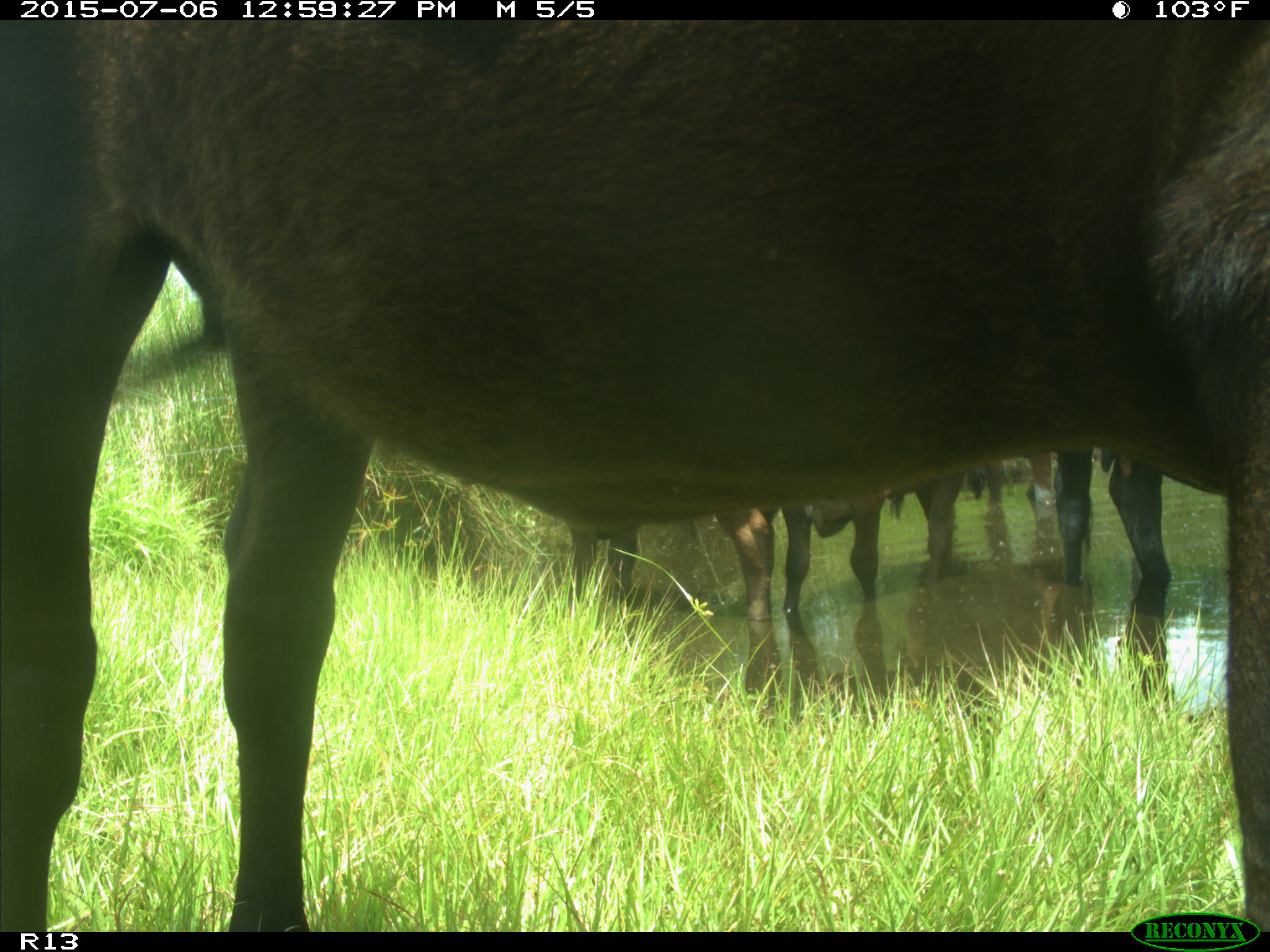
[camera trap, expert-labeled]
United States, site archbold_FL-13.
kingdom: Animalia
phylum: Chordata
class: Mammalia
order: Artiodactyla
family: Bovidae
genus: Bos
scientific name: Bos taurus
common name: domestic cow